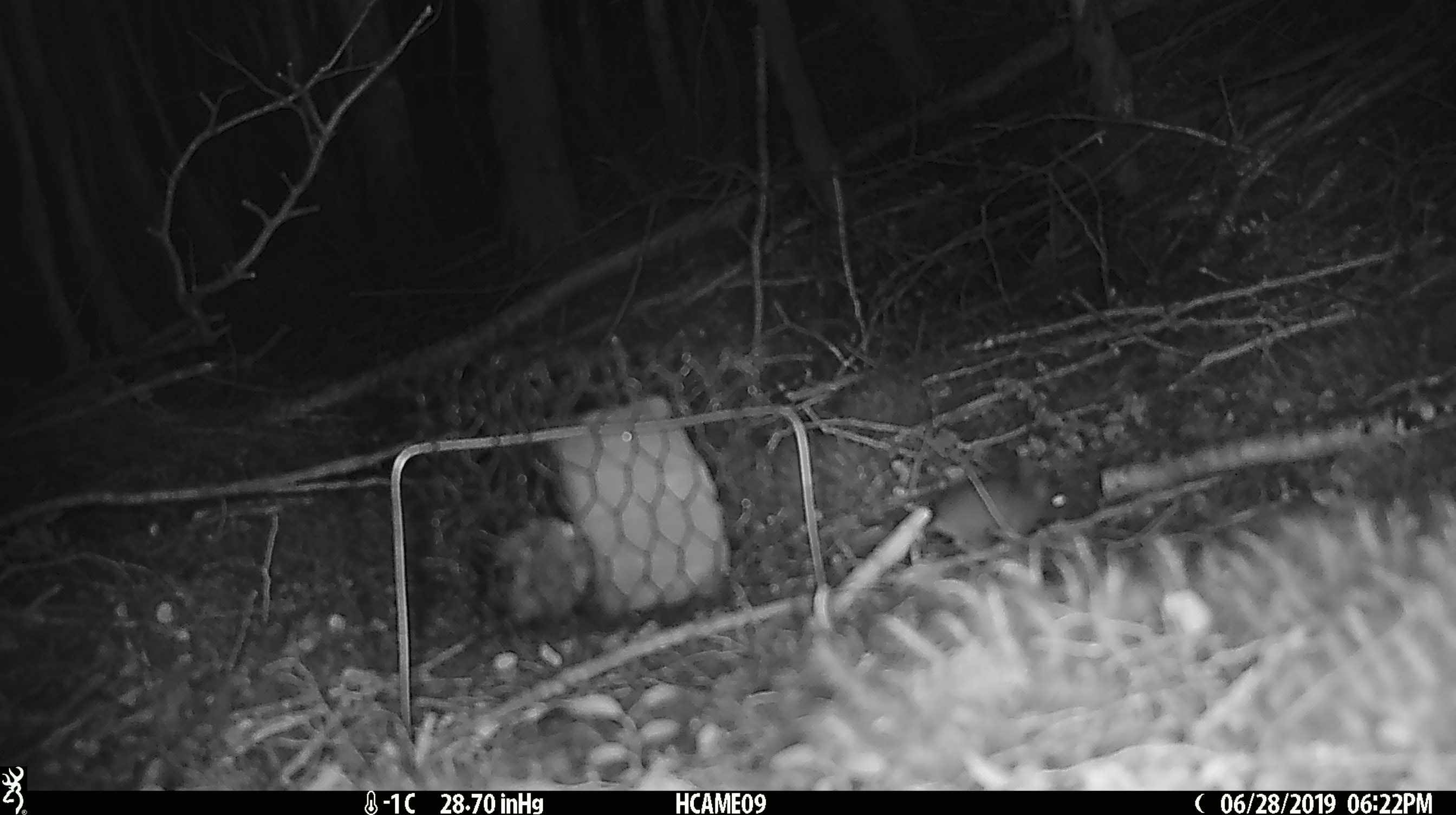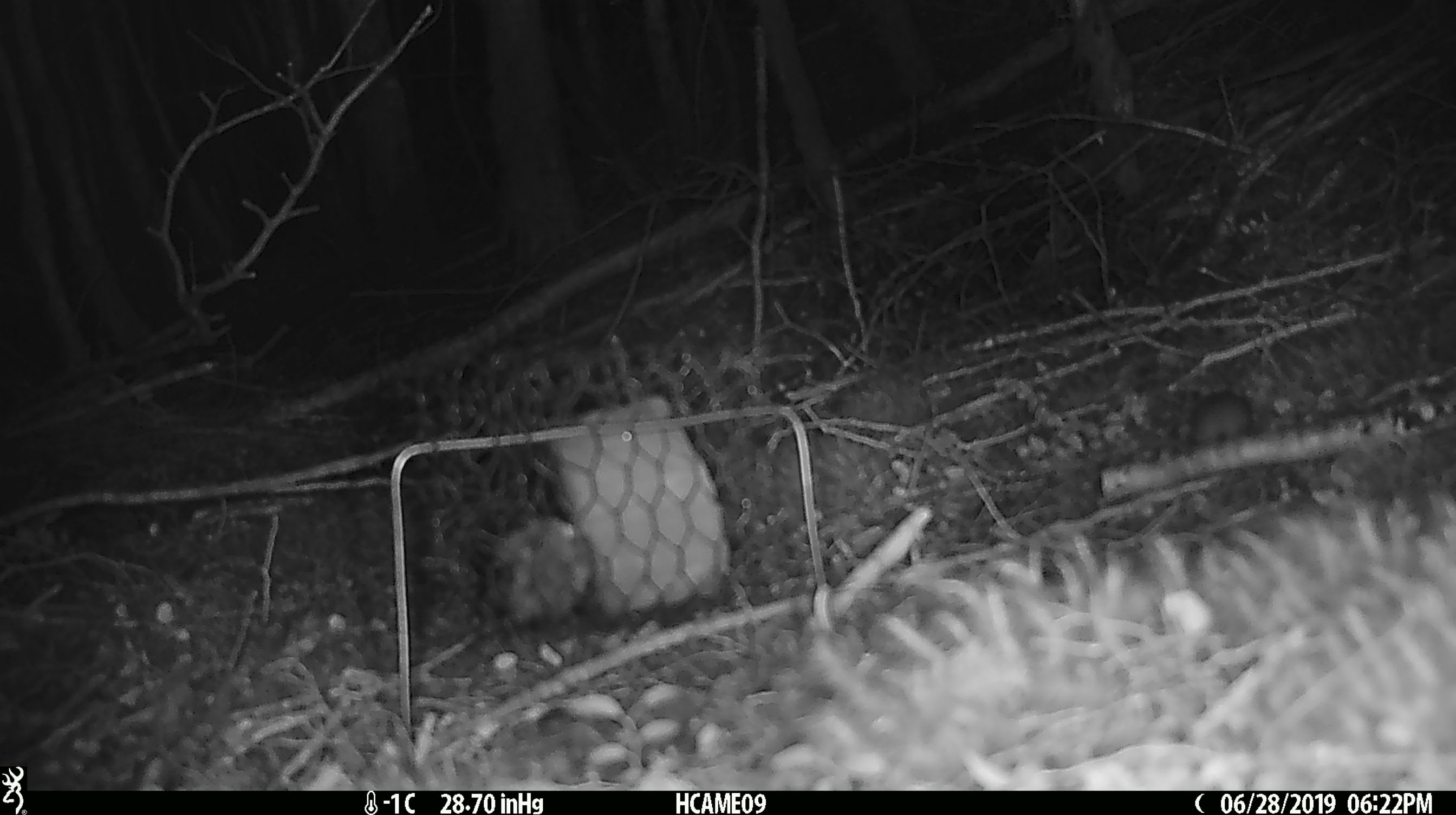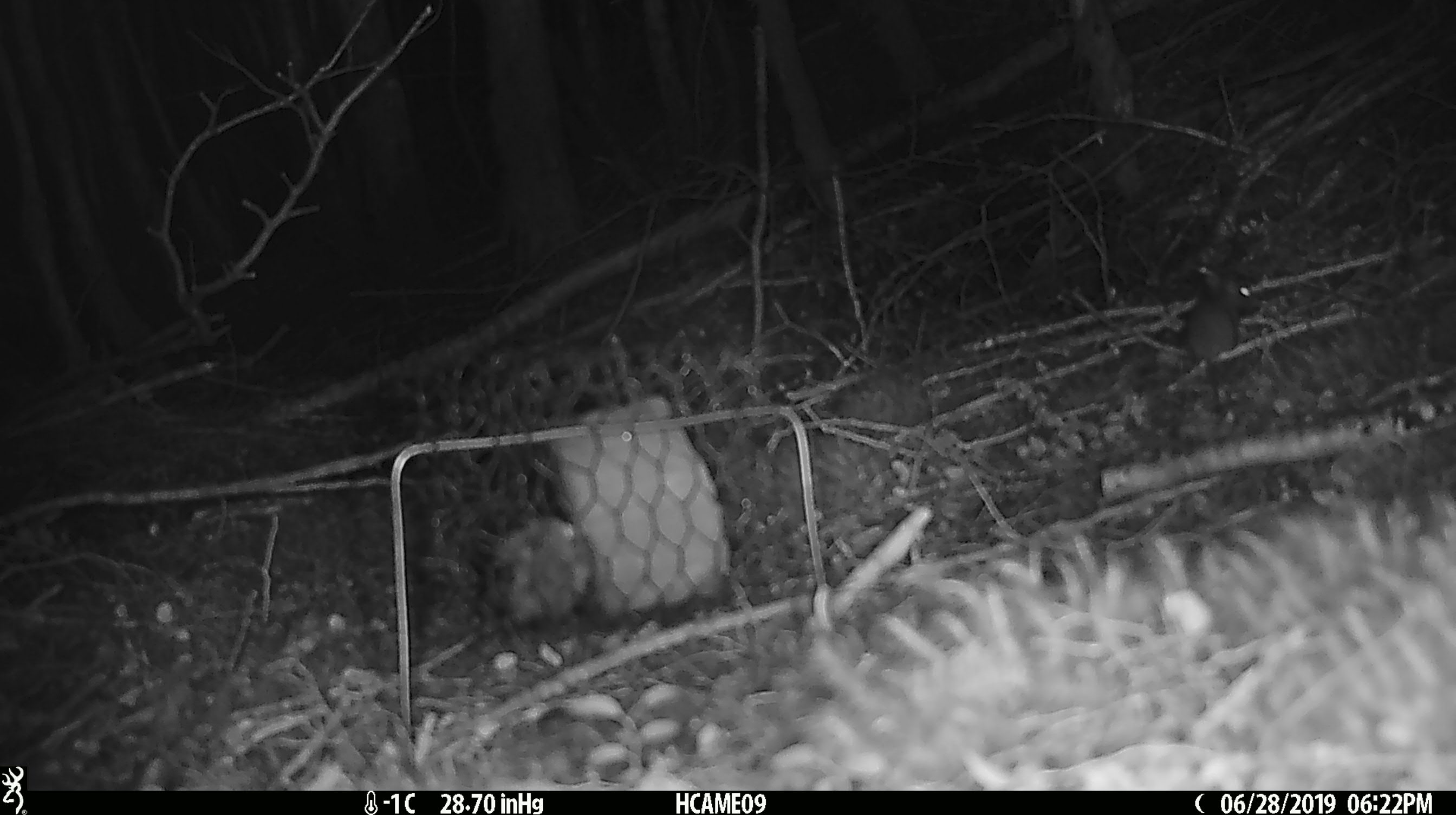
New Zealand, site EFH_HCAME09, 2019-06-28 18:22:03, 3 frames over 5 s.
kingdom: Animalia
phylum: Chordata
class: Mammalia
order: Rodentia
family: Muridae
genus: Mus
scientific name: Mus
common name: mouse